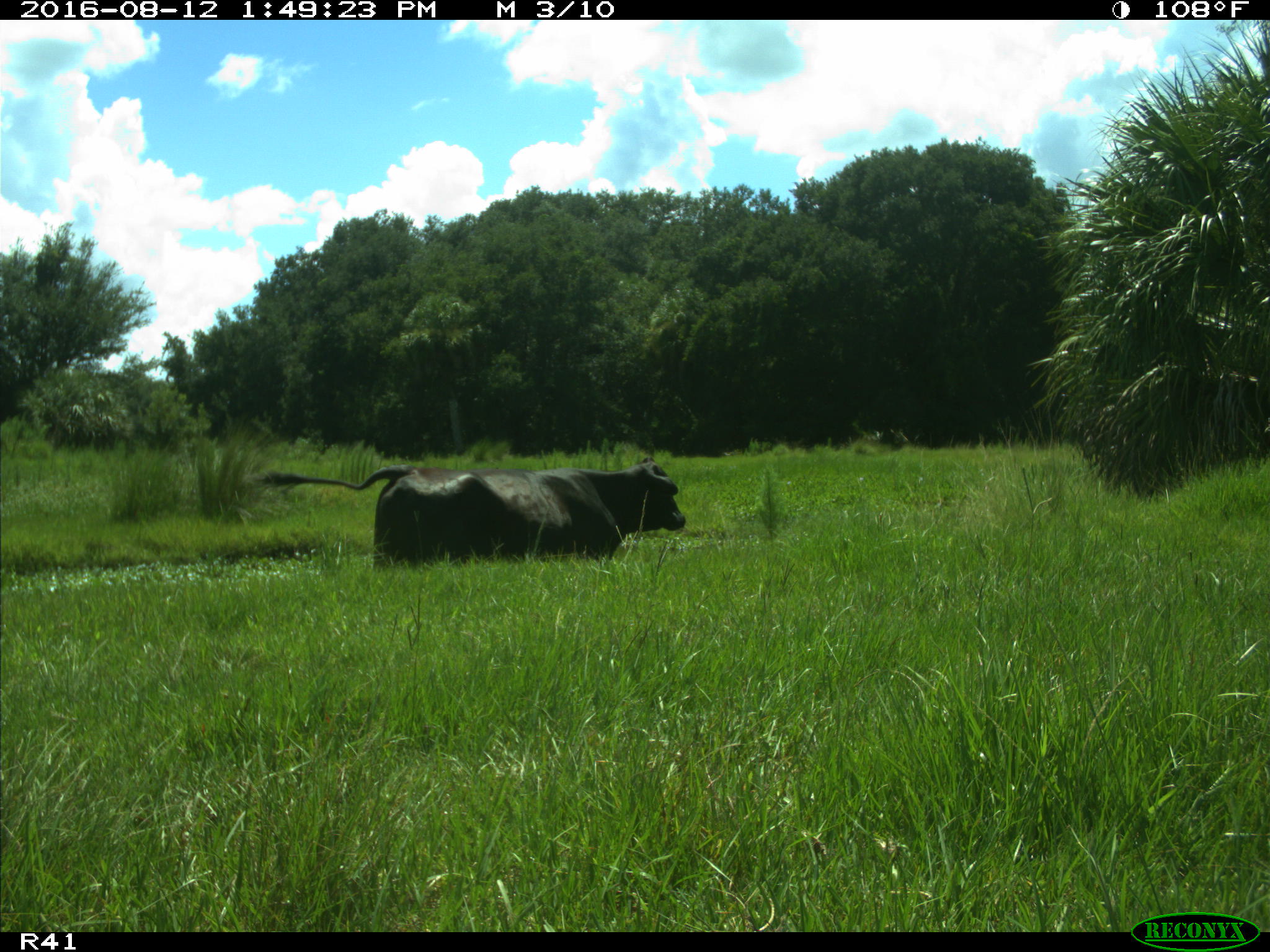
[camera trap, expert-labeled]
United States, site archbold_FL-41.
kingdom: Animalia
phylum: Chordata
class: Mammalia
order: Artiodactyla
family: Bovidae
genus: Bos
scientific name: Bos taurus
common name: domestic cow